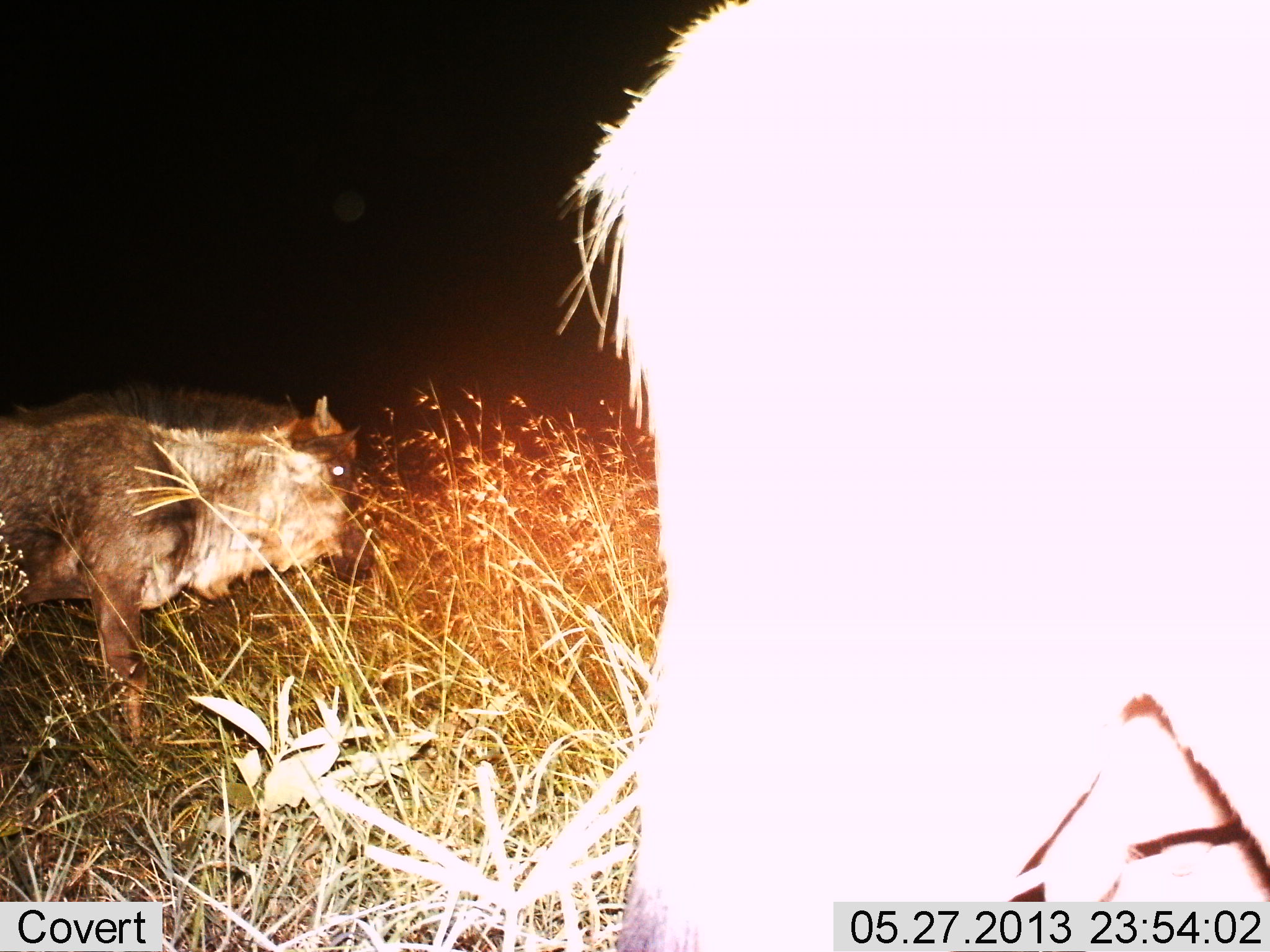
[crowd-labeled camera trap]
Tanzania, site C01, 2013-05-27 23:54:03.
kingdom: Animalia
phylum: Chordata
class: Mammalia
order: Artiodactyla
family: Bovidae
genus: Connochaetes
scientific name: Connochaetes taurinus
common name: blue wildebeest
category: wildebeest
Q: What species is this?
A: Wildebeest (blue wildebeest) (Connochaetes taurinus).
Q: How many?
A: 2.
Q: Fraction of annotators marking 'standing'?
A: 90%.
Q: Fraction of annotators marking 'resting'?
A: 0%.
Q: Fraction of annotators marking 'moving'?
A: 10%.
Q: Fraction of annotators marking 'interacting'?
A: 0%.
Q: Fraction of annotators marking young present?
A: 10%.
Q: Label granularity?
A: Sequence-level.